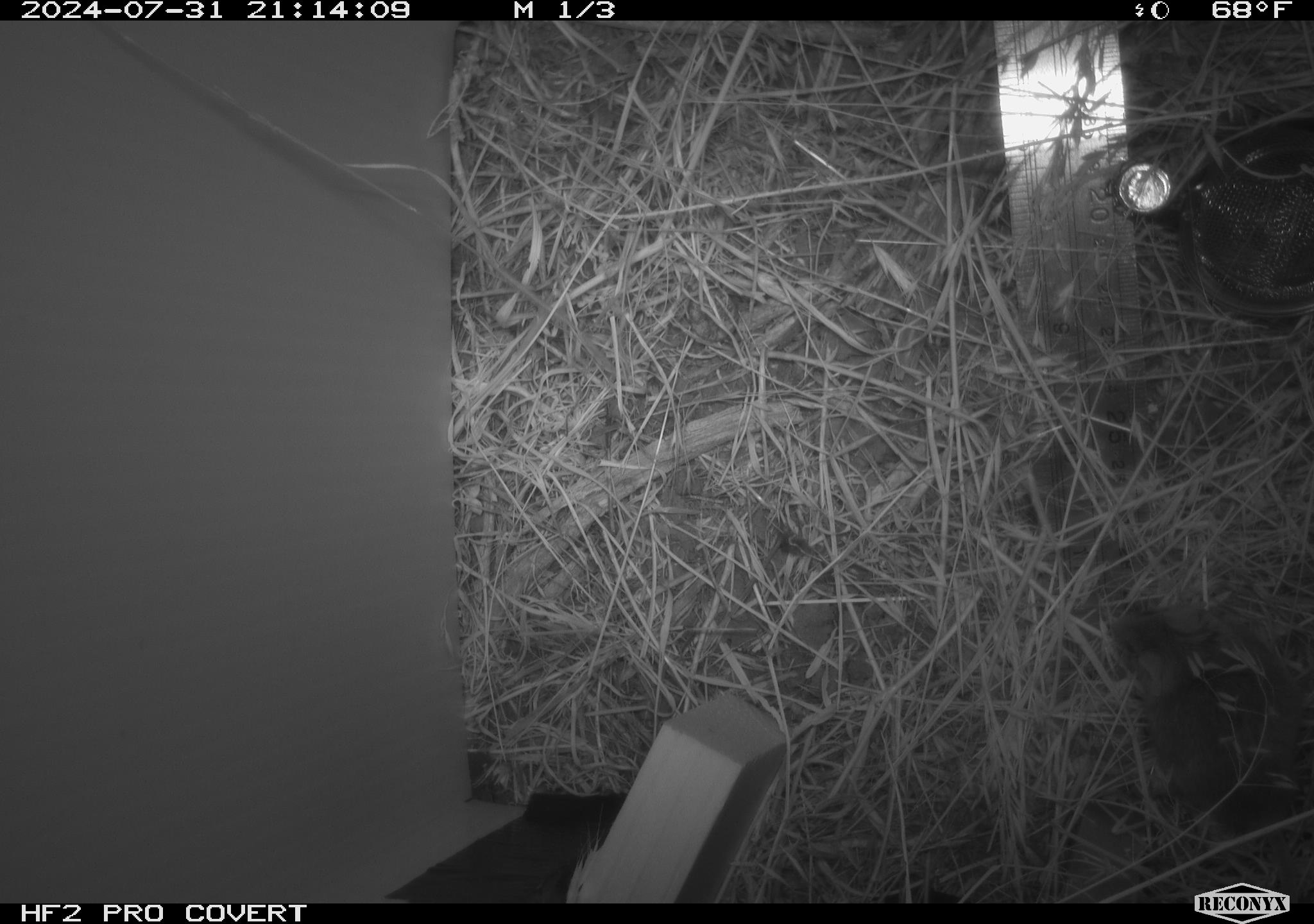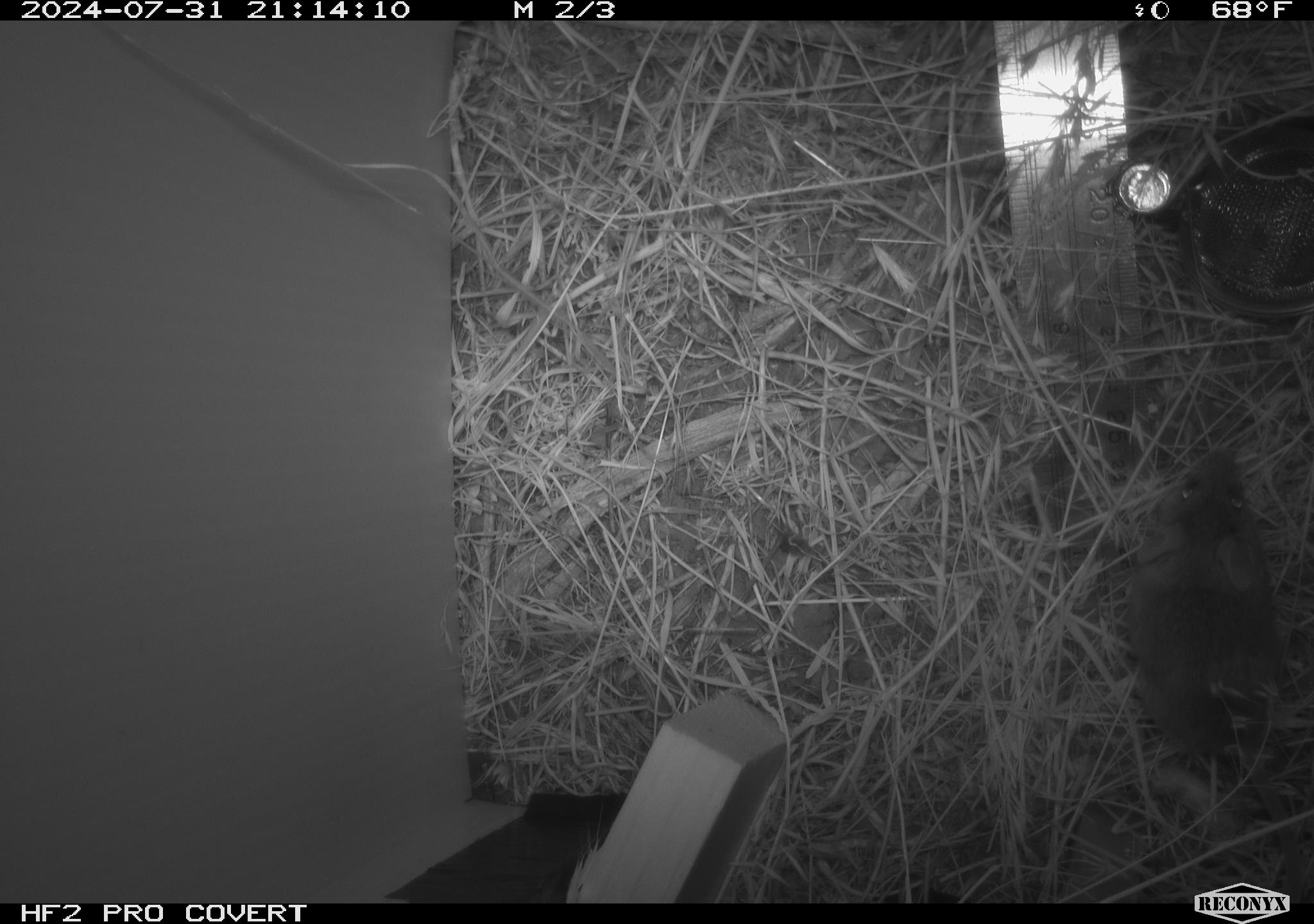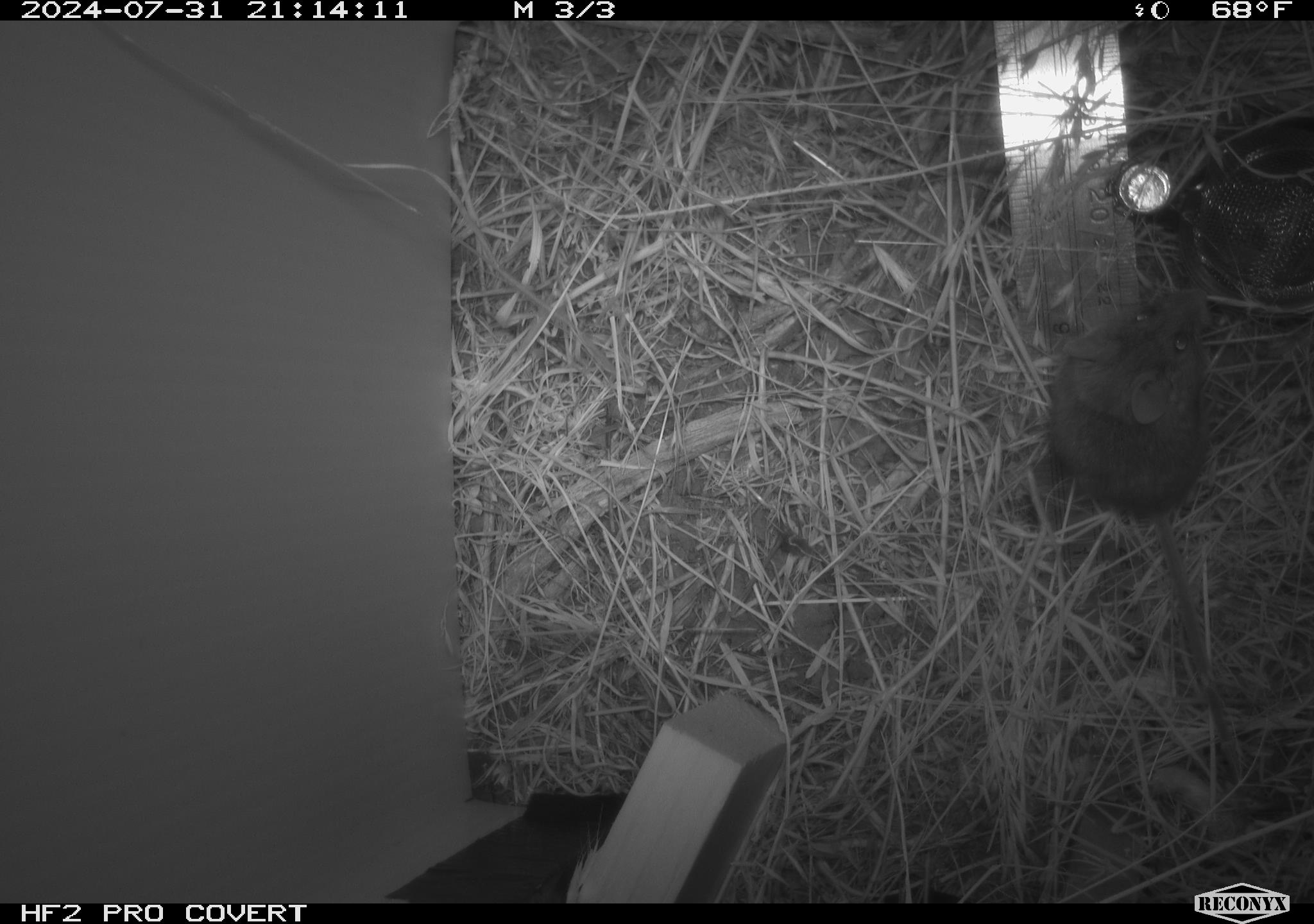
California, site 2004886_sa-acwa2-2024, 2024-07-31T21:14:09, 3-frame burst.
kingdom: Animalia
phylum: Chordata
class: Mammalia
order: Rodentia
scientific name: Rodentia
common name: mouse species